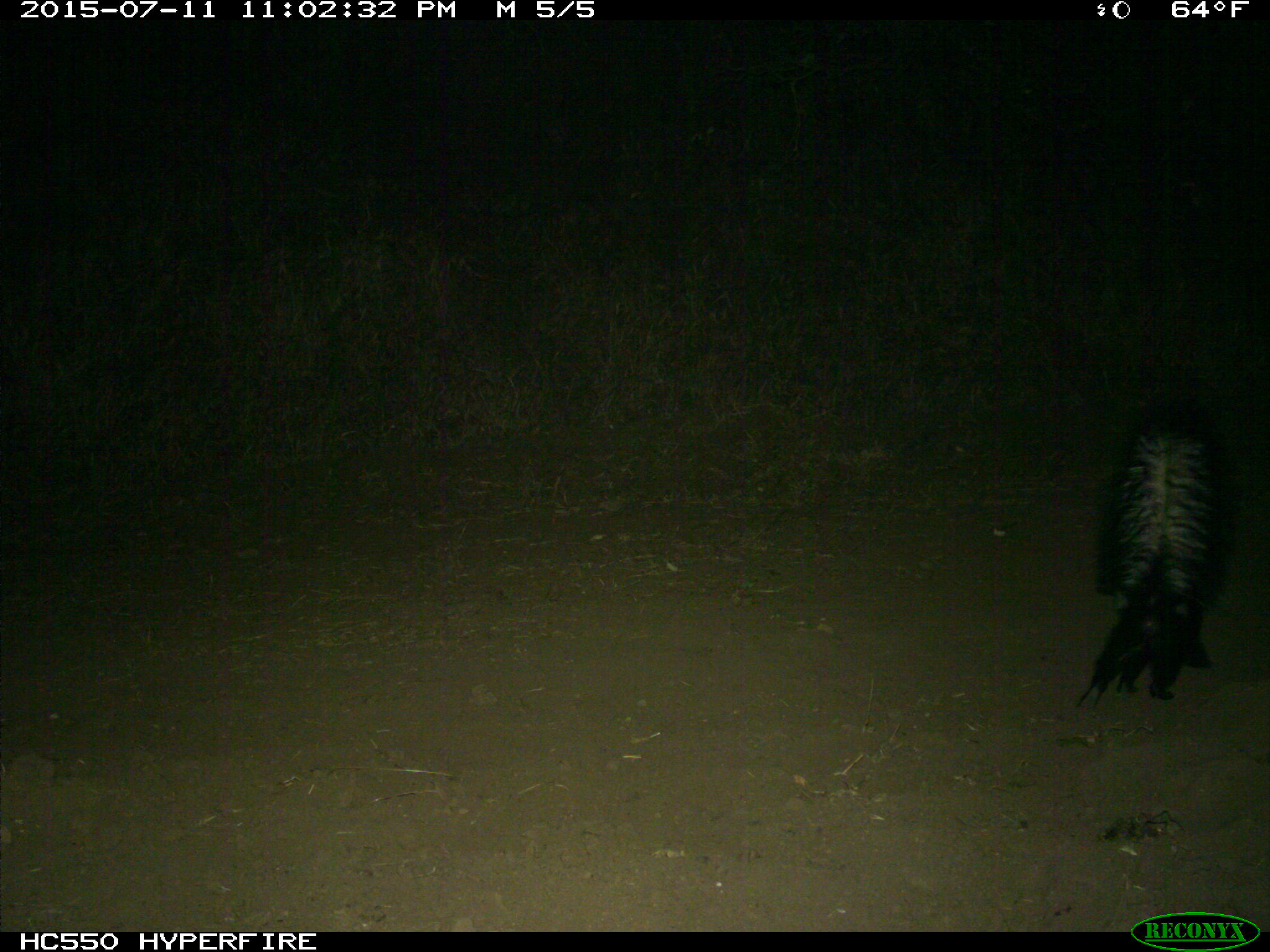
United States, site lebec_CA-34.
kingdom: Animalia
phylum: Chordata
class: Mammalia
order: Carnivora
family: Mephitidae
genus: Mephitis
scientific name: Mephitis mephitis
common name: striped skunk